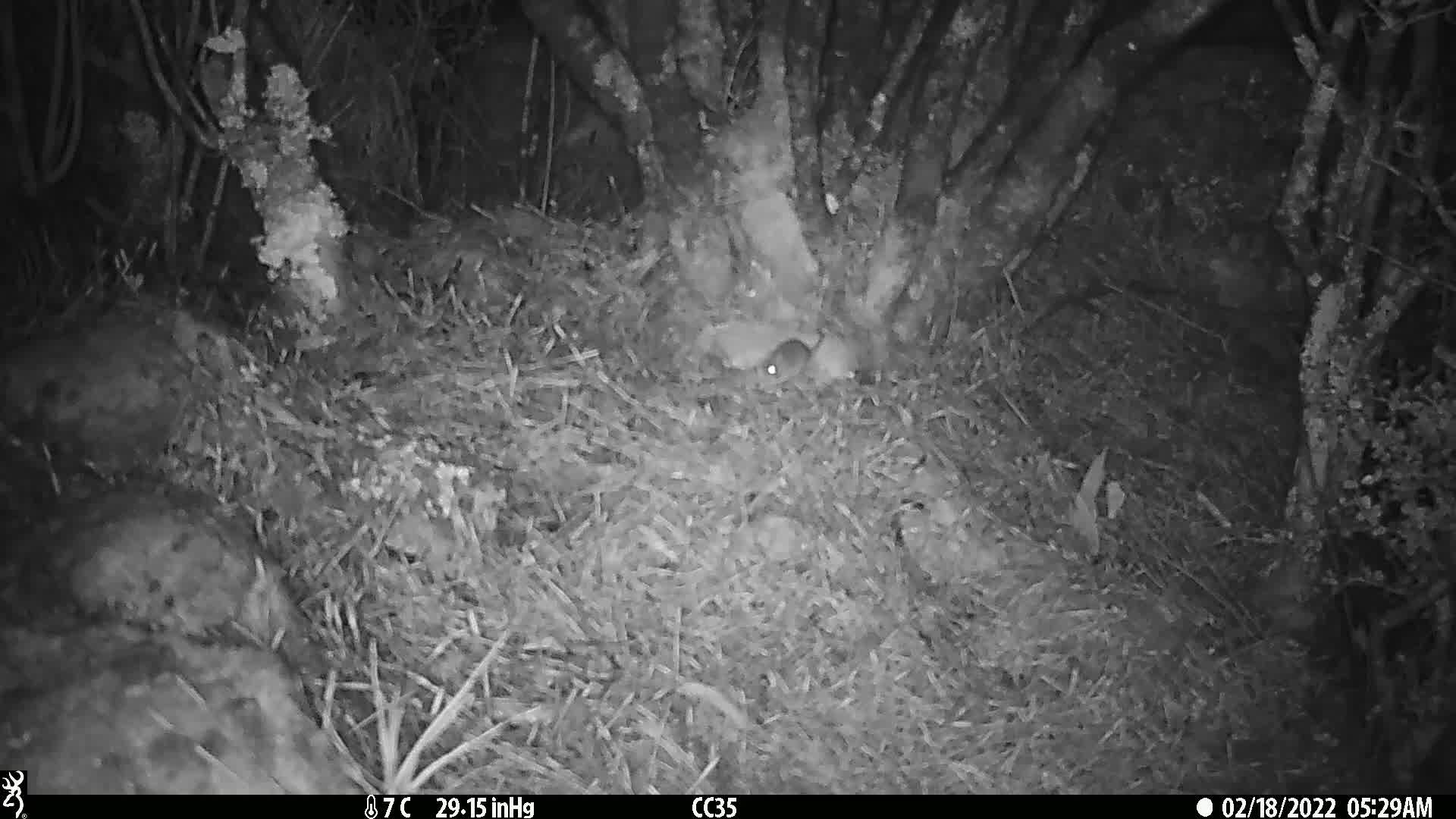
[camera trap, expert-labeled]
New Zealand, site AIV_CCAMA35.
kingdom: Animalia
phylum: Chordata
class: Mammalia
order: Rodentia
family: Muridae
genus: Mus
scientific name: Mus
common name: mouse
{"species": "mouse (Mus)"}